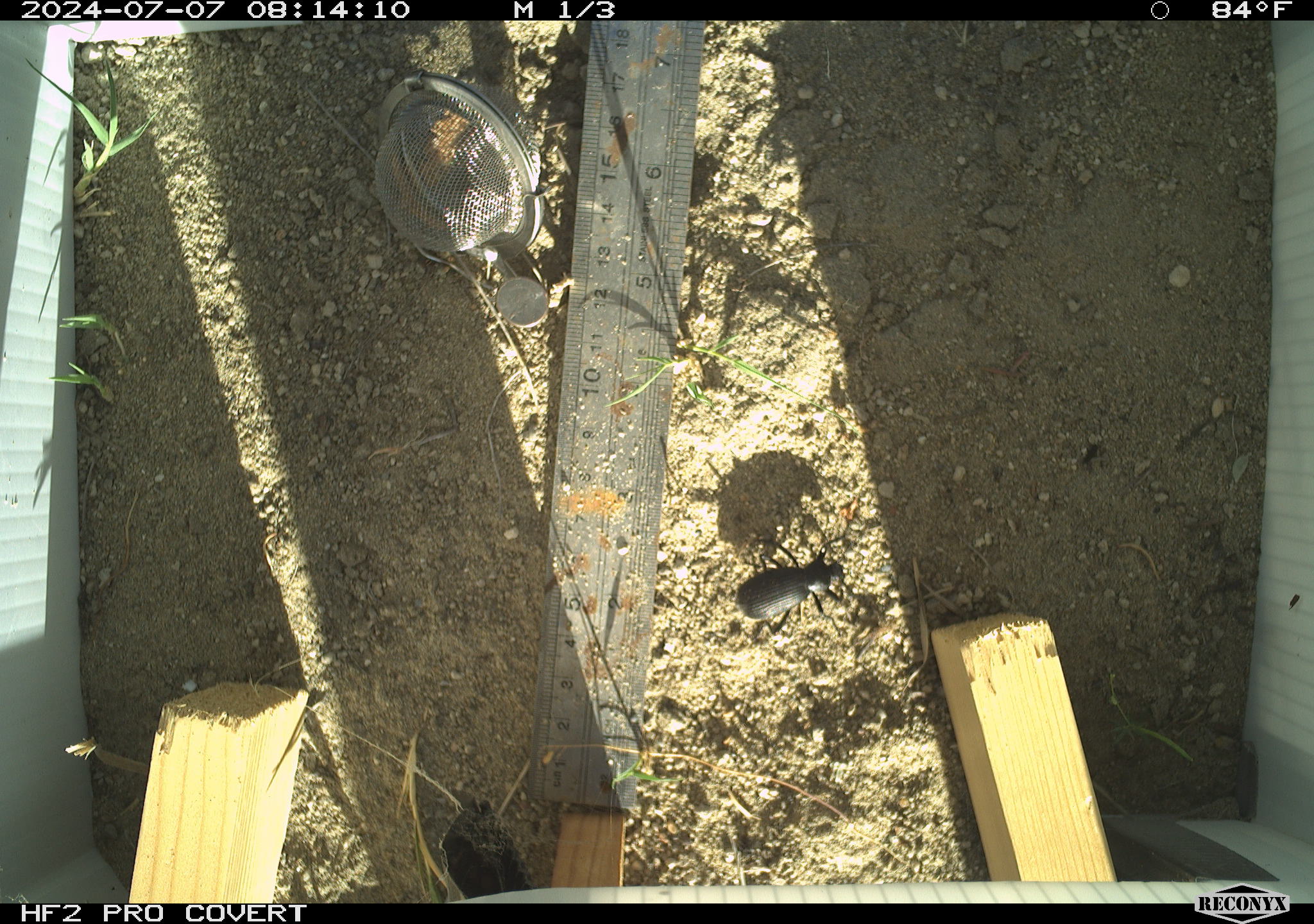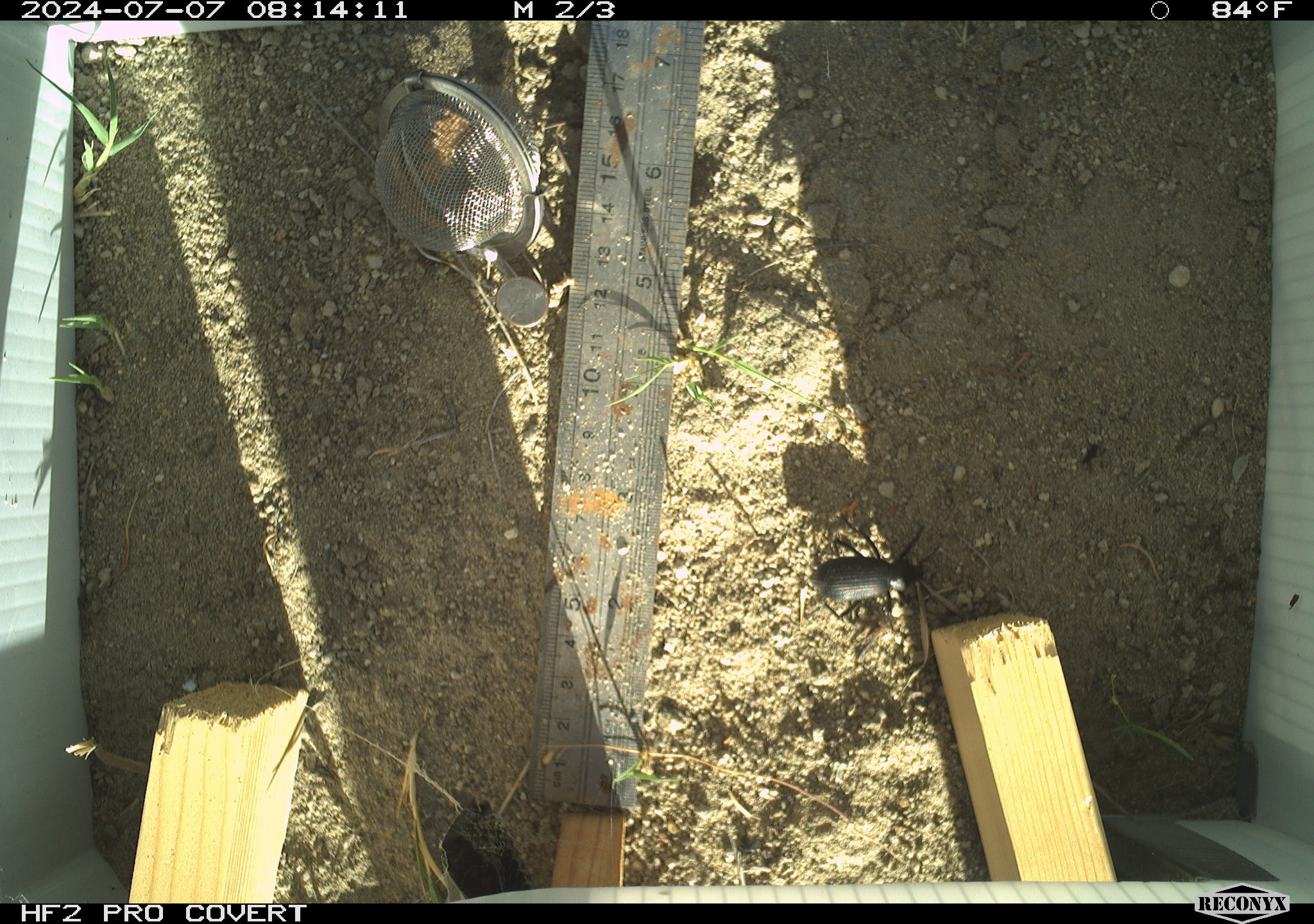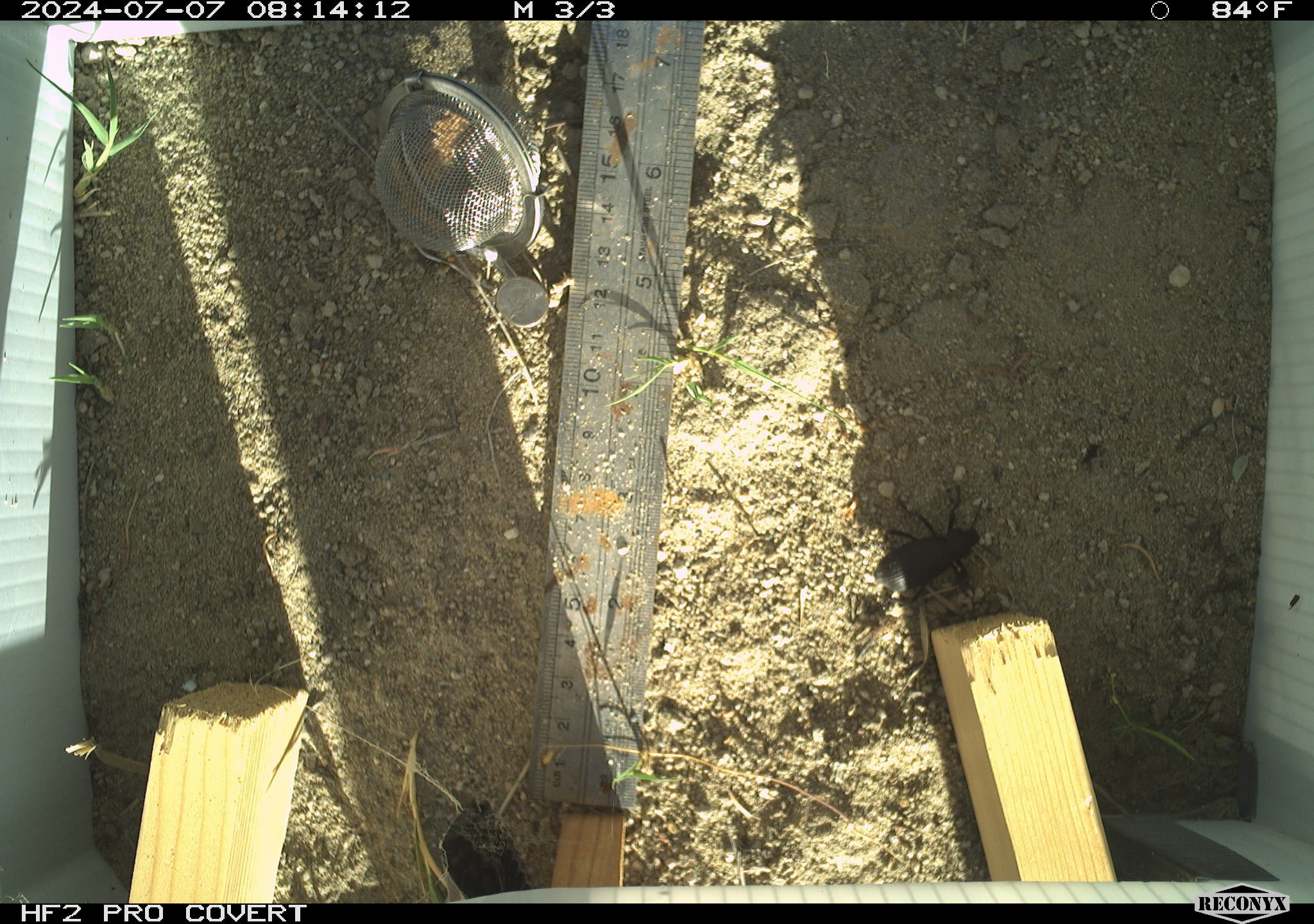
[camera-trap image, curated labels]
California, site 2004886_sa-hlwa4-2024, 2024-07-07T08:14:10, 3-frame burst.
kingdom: Animalia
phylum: Arthropoda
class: Insecta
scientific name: Insecta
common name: insect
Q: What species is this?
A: Insect (Insecta).